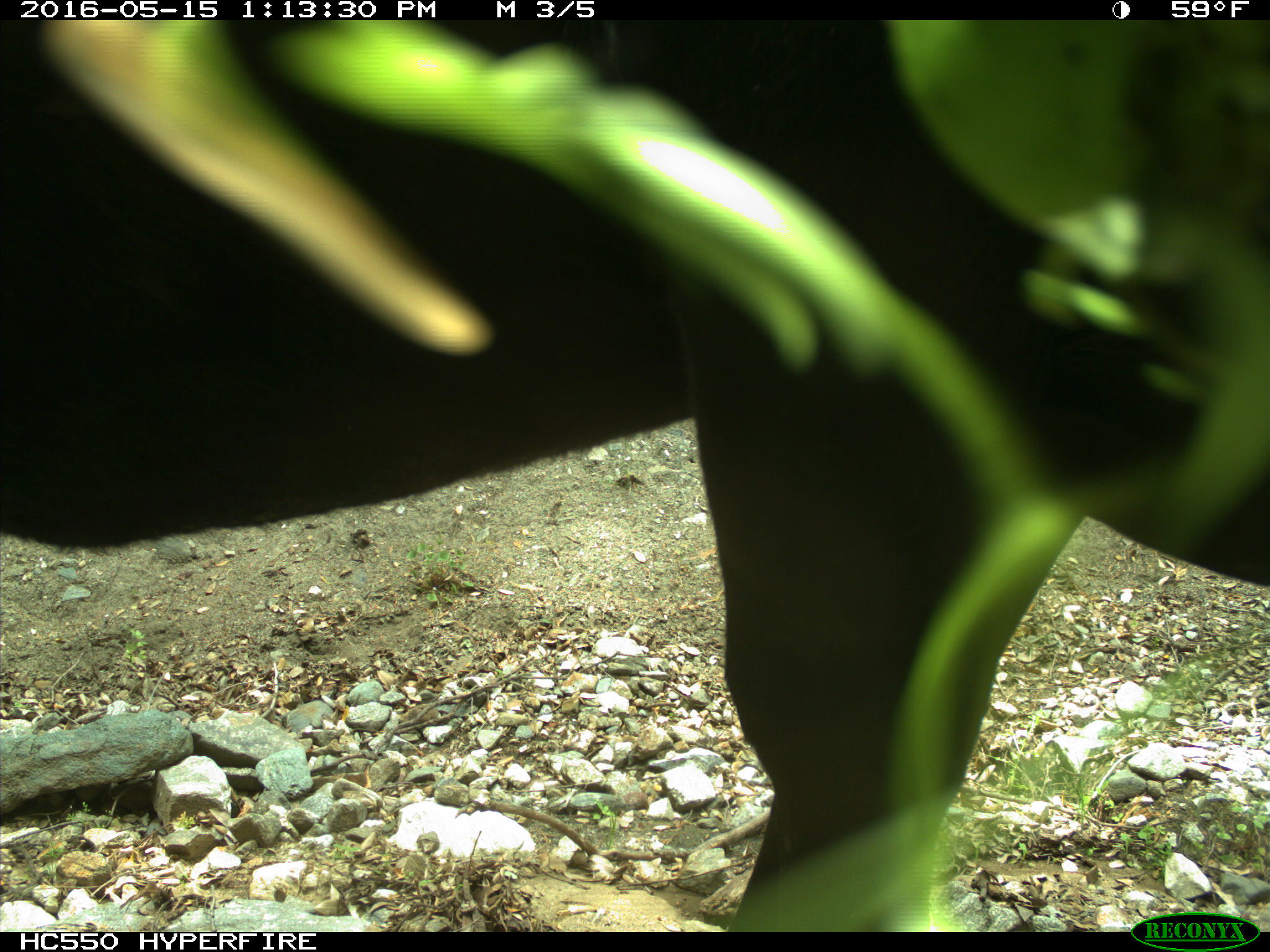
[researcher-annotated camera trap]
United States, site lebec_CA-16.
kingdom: Animalia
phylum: Chordata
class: Mammalia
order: Artiodactyla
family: Bovidae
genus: Bos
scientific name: Bos taurus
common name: domestic cow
Bos taurus (domestic cow).